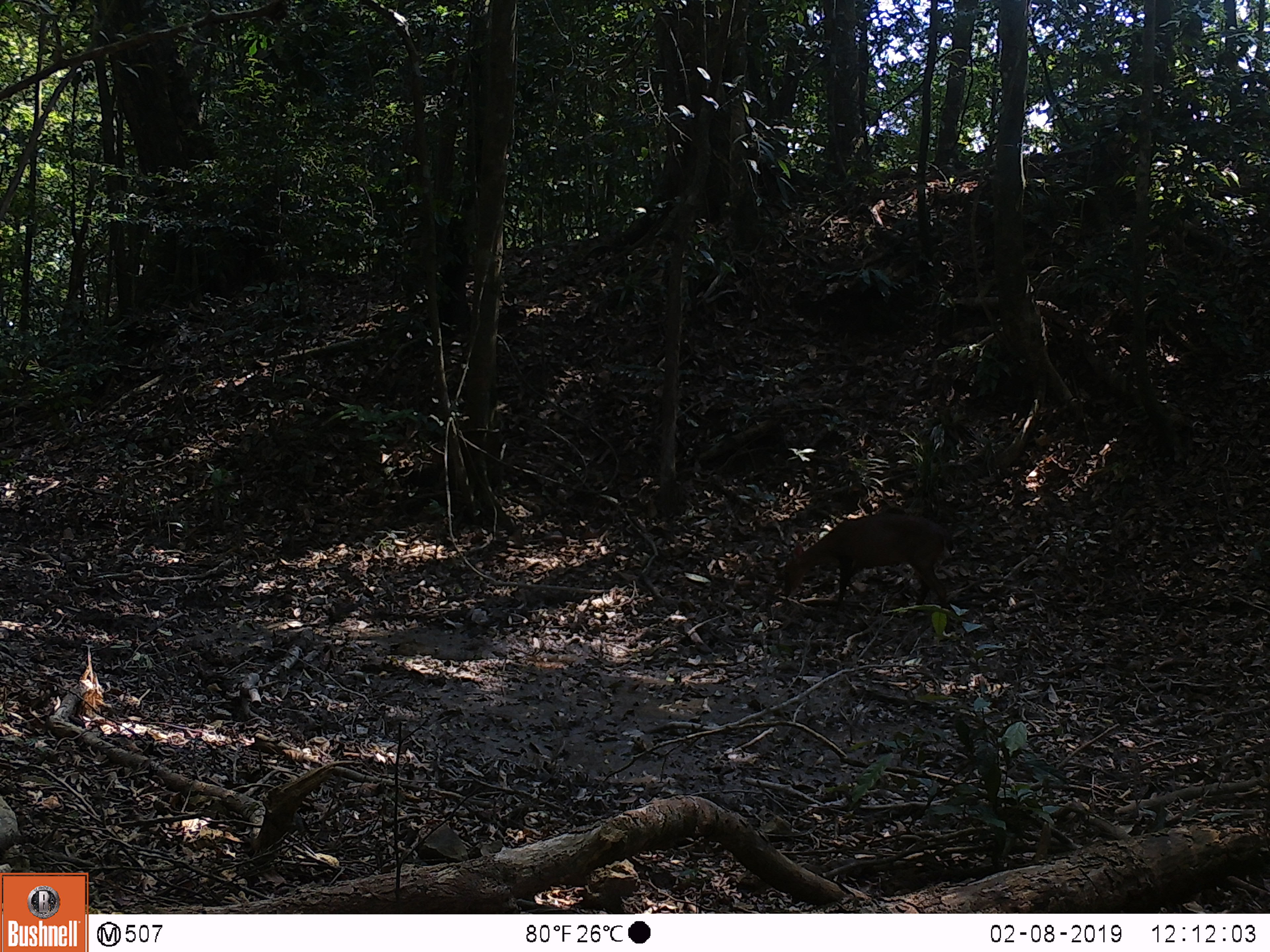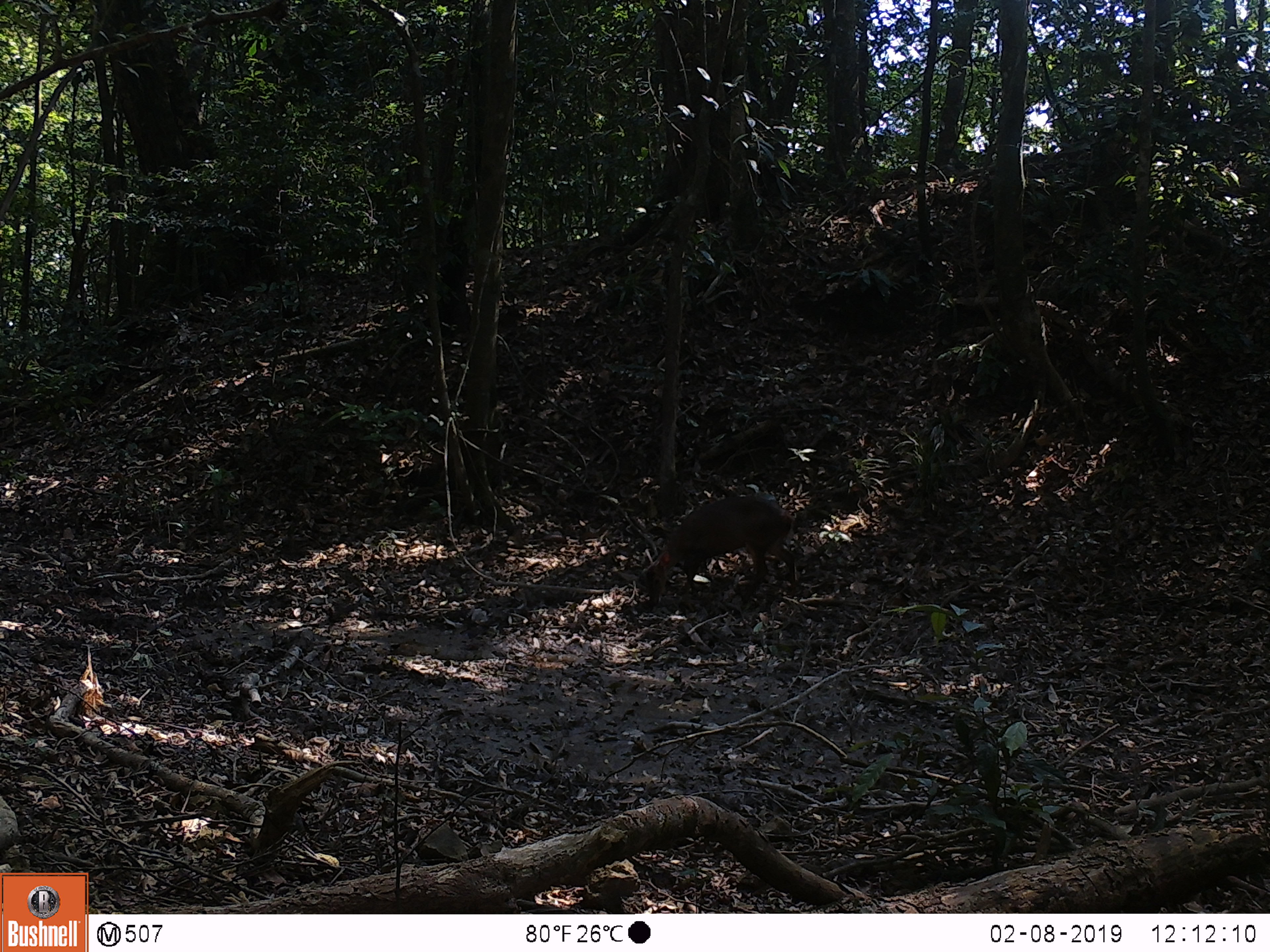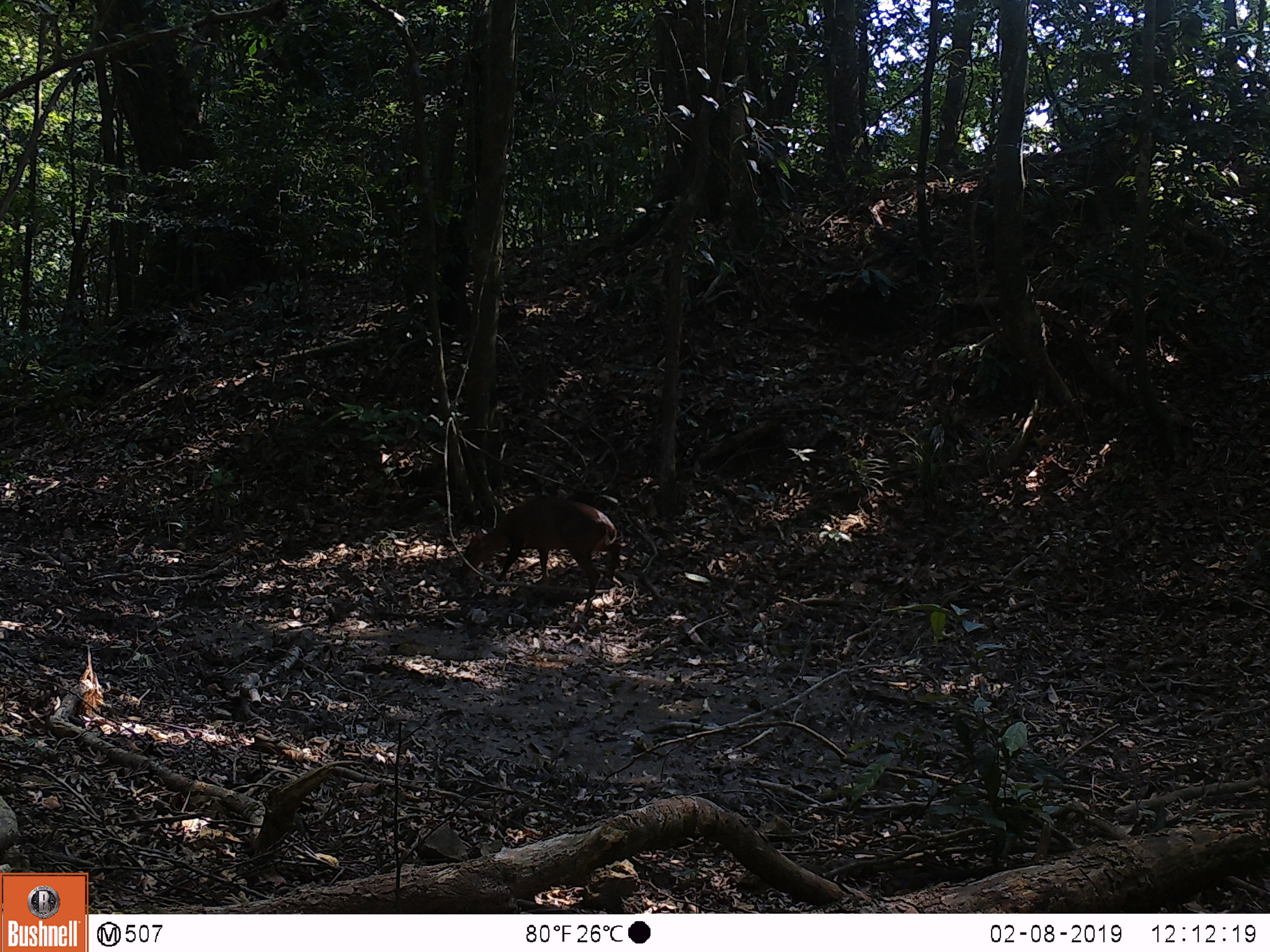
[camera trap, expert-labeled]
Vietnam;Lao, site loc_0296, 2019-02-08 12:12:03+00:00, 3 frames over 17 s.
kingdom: Animalia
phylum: Chordata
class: Mammalia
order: Artiodactyla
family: Cervidae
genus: Muntiacus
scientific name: Muntiacus vuquangensis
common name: large-antlered muntjac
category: large antlered muntjac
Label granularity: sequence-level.